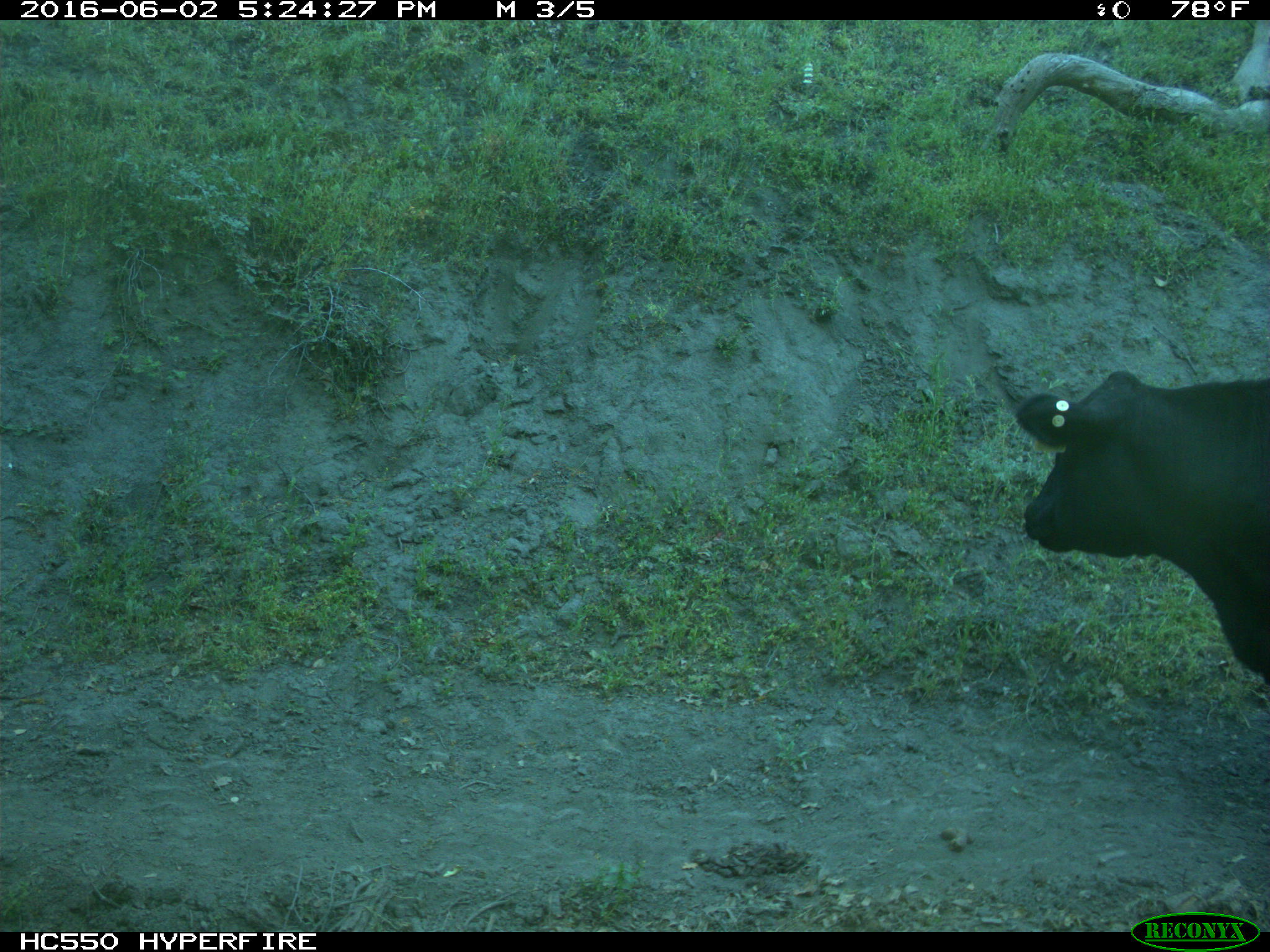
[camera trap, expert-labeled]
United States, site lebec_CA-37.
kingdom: Animalia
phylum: Chordata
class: Mammalia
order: Artiodactyla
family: Bovidae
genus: Bos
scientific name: Bos taurus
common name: domestic cow